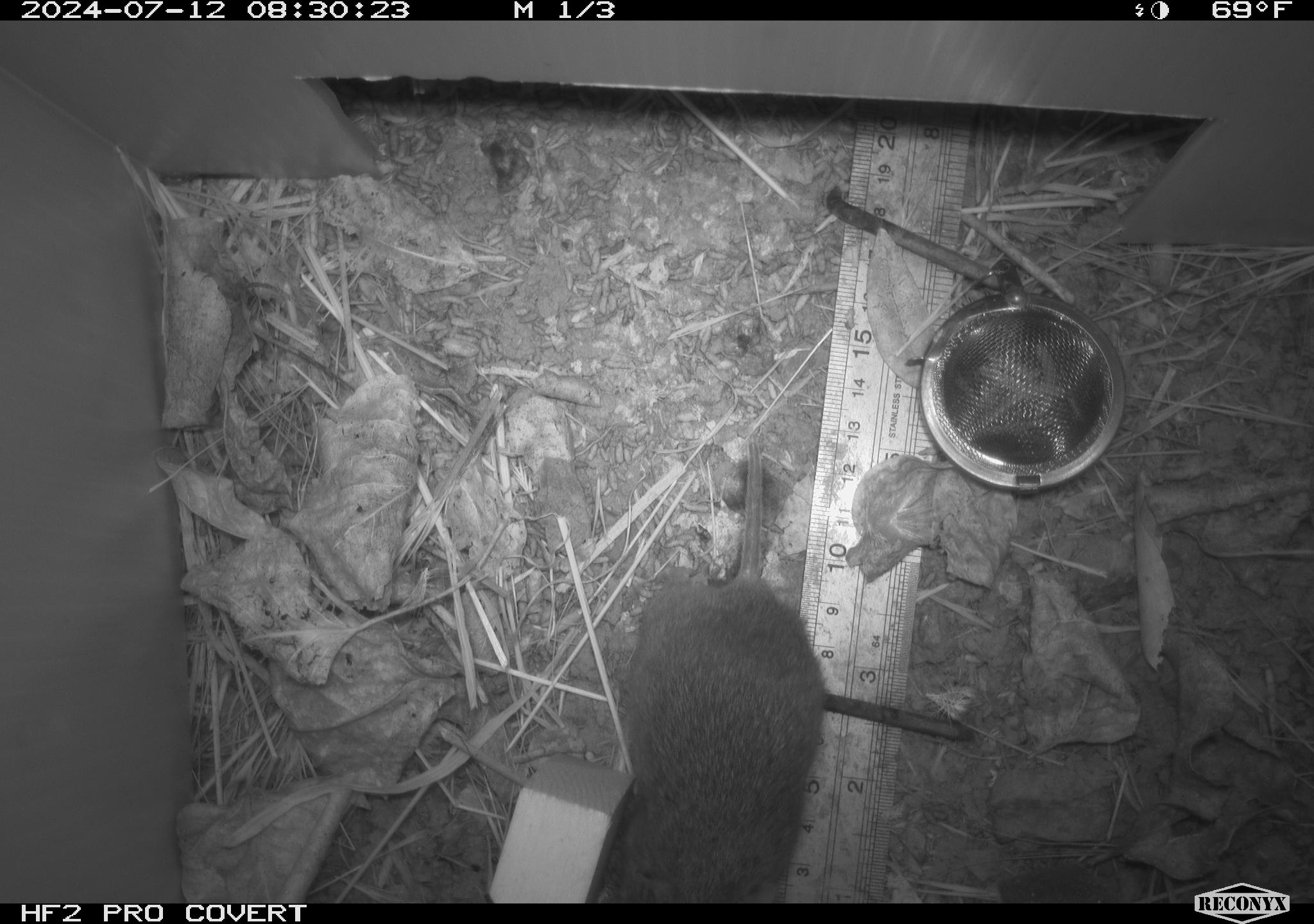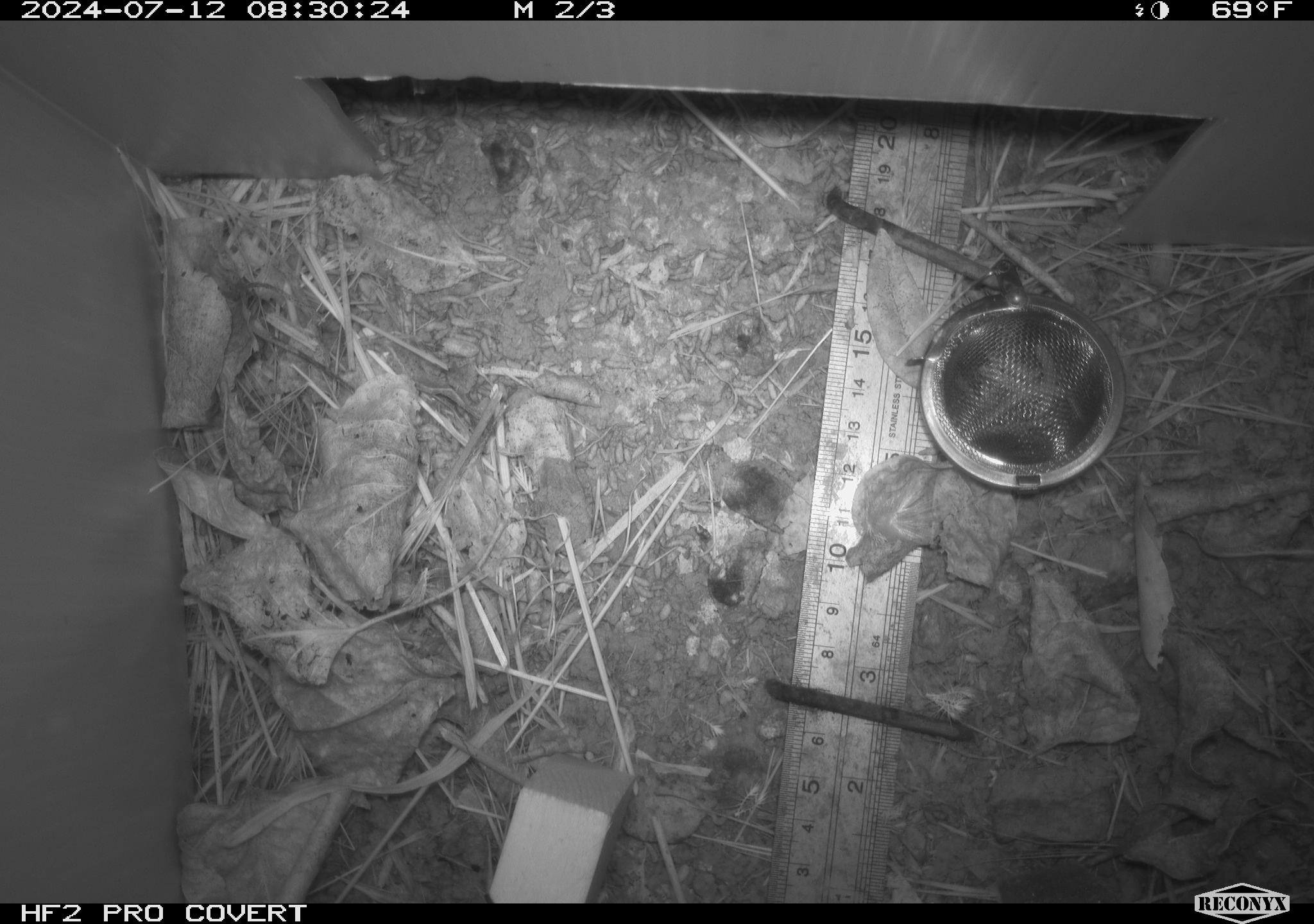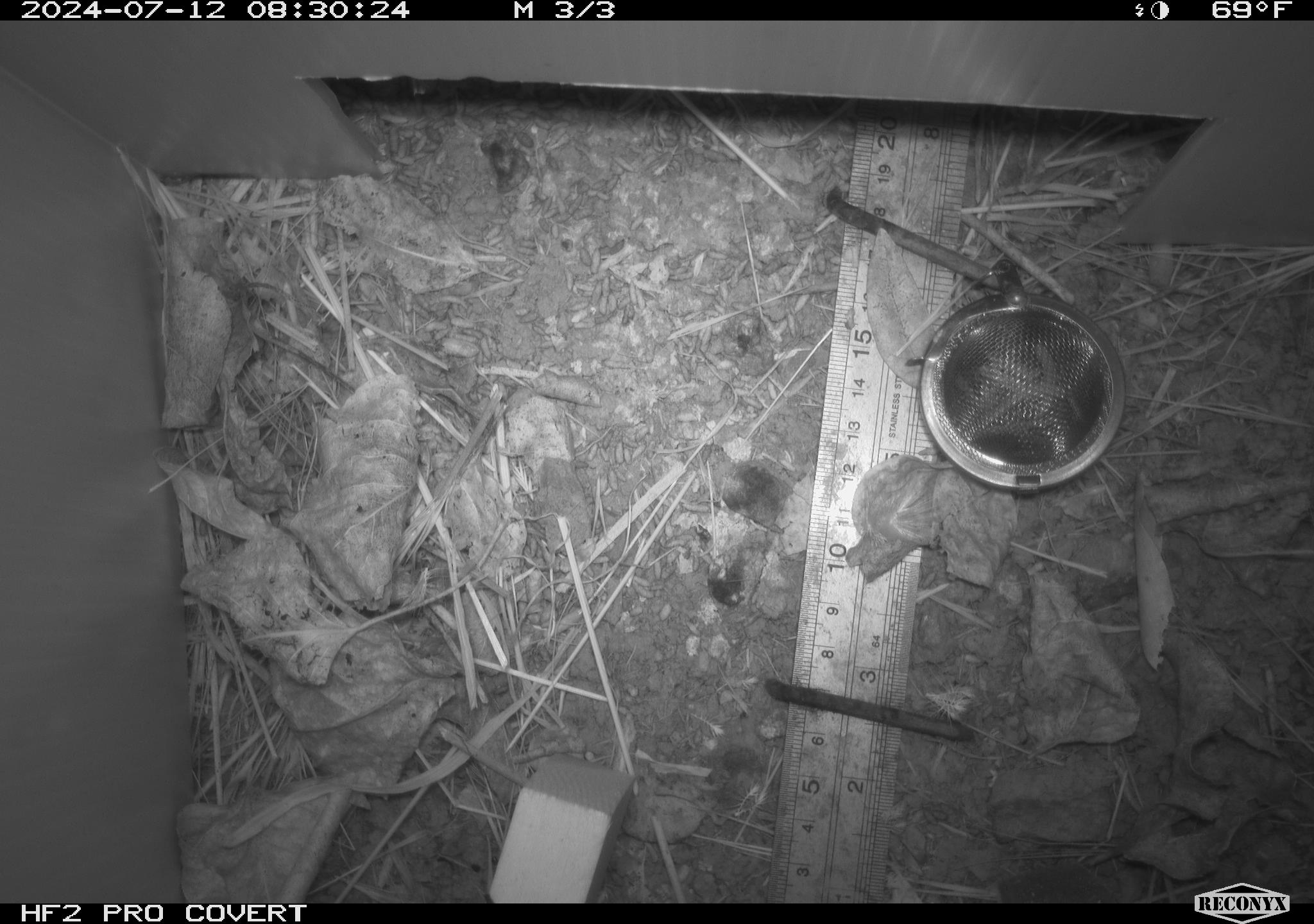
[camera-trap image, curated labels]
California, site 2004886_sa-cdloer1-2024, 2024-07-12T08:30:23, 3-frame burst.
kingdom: Animalia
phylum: Chordata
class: Mammalia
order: Rodentia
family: Cricetidae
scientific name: Arvicolinae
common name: voles, lemmings, and muskrats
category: arvicolinae subfamily